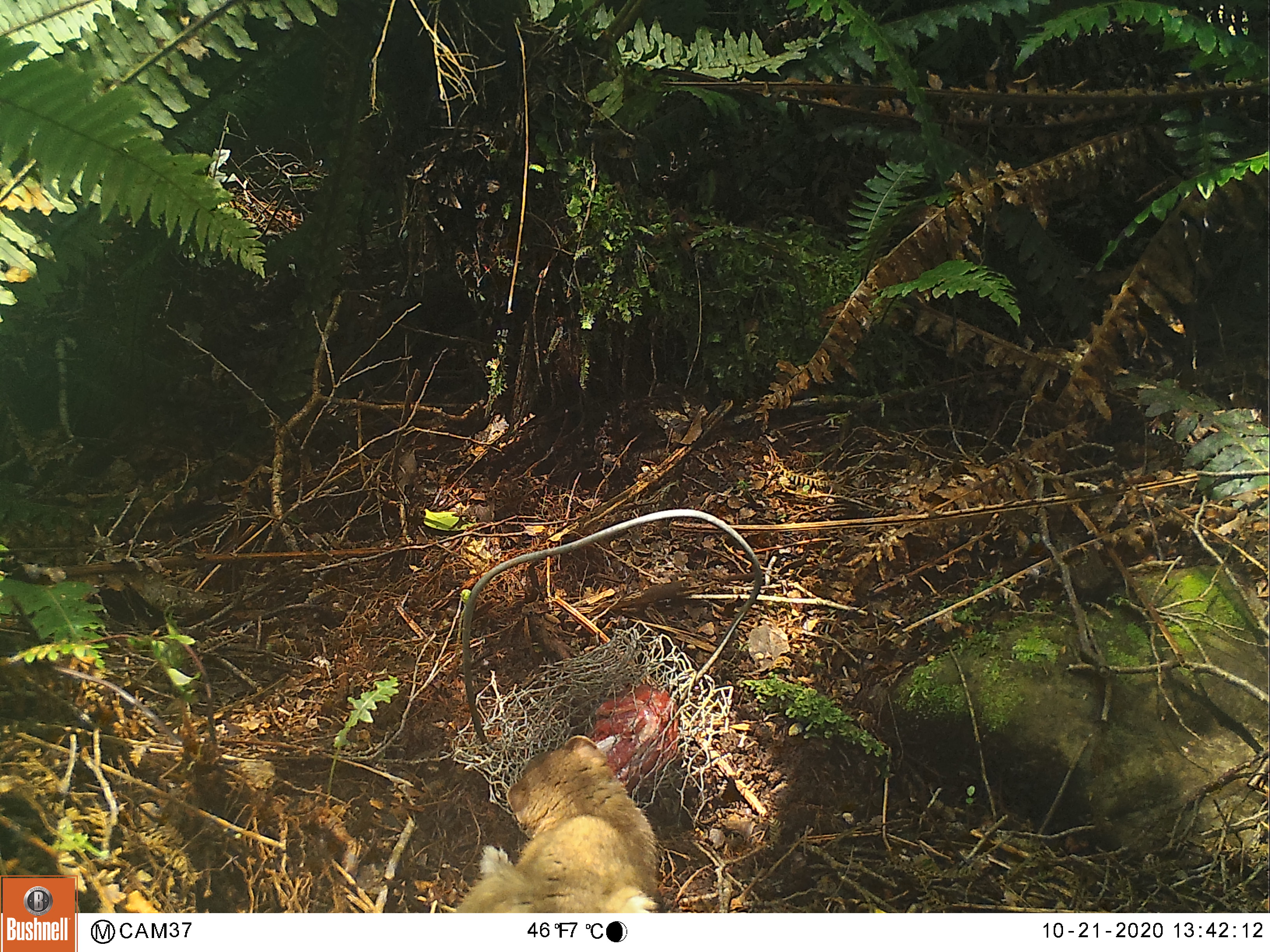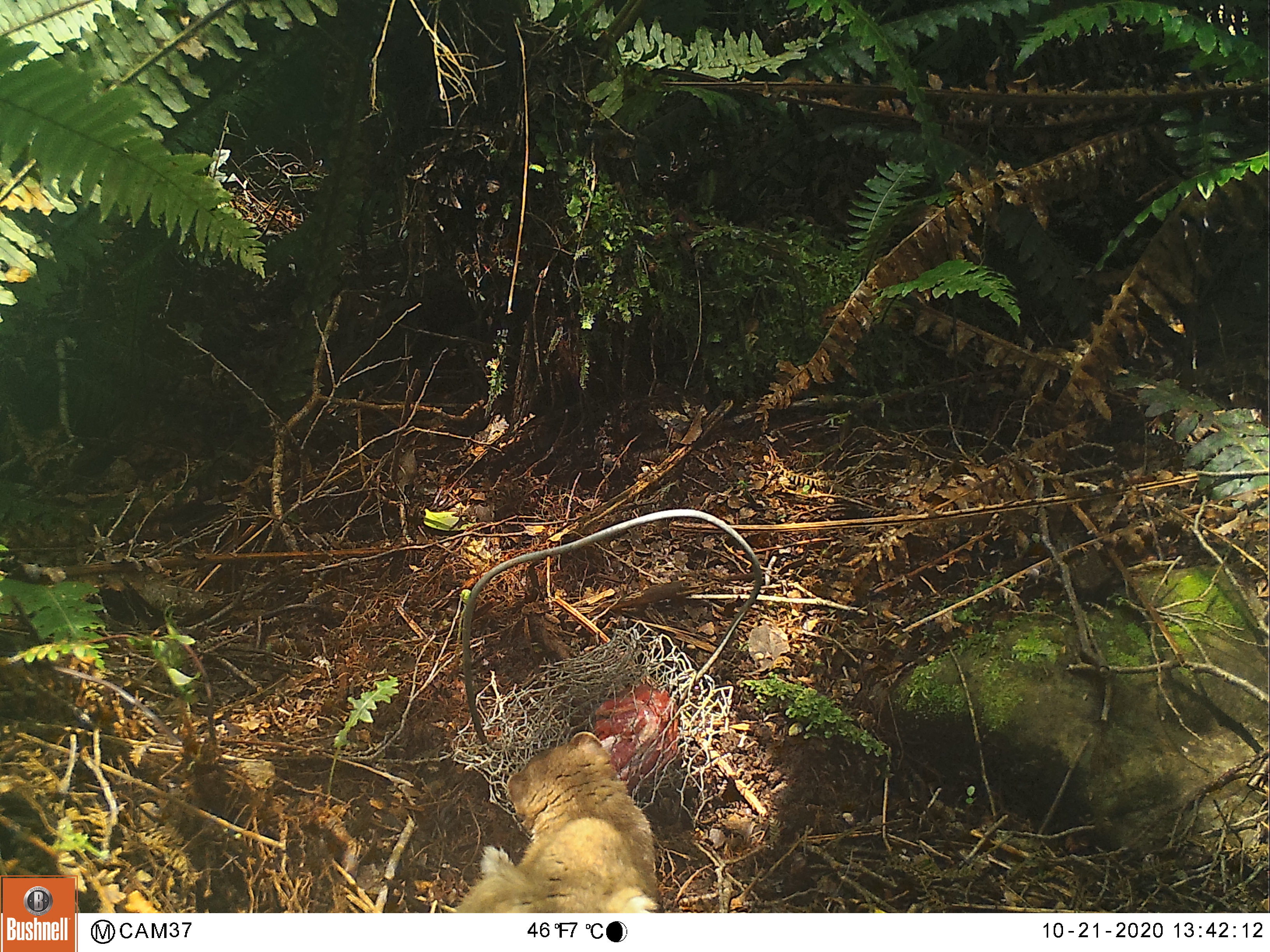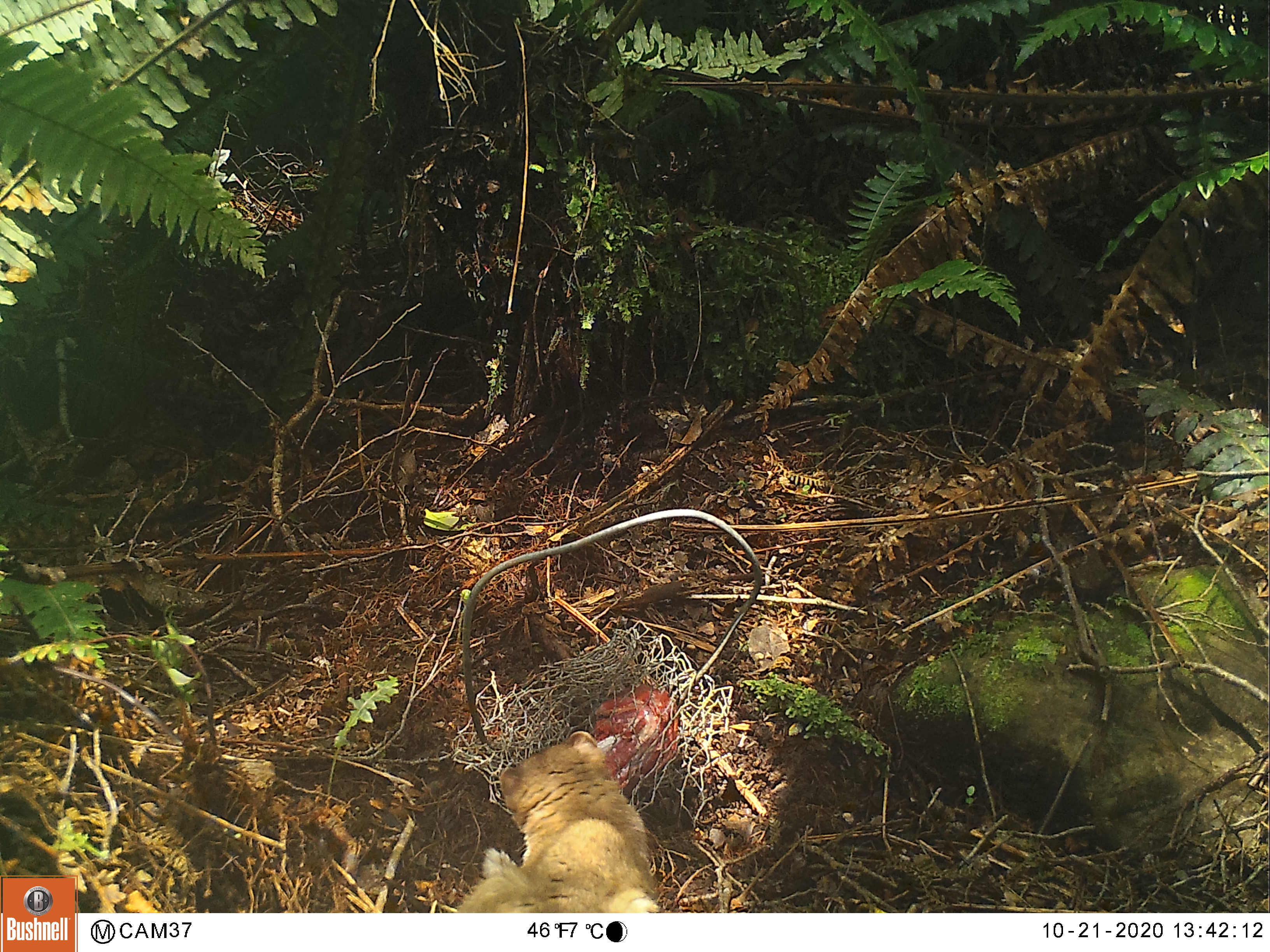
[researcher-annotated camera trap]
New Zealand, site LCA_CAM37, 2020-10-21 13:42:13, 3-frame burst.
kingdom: Animalia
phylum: Chordata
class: Mammalia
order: Carnivora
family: Mustelidae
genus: Mustela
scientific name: Mustela erminea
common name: stoat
Stoat (Mustela erminea).